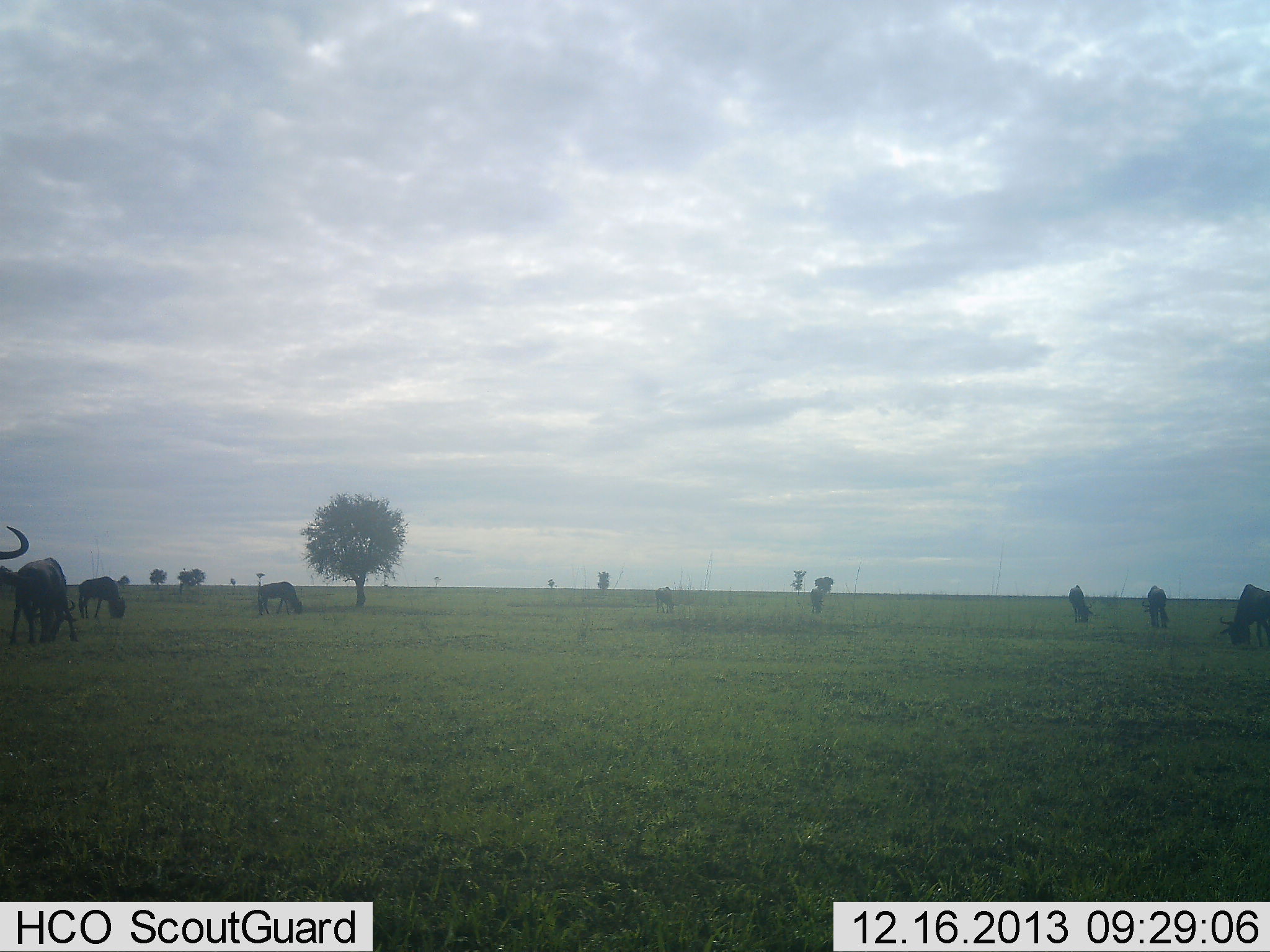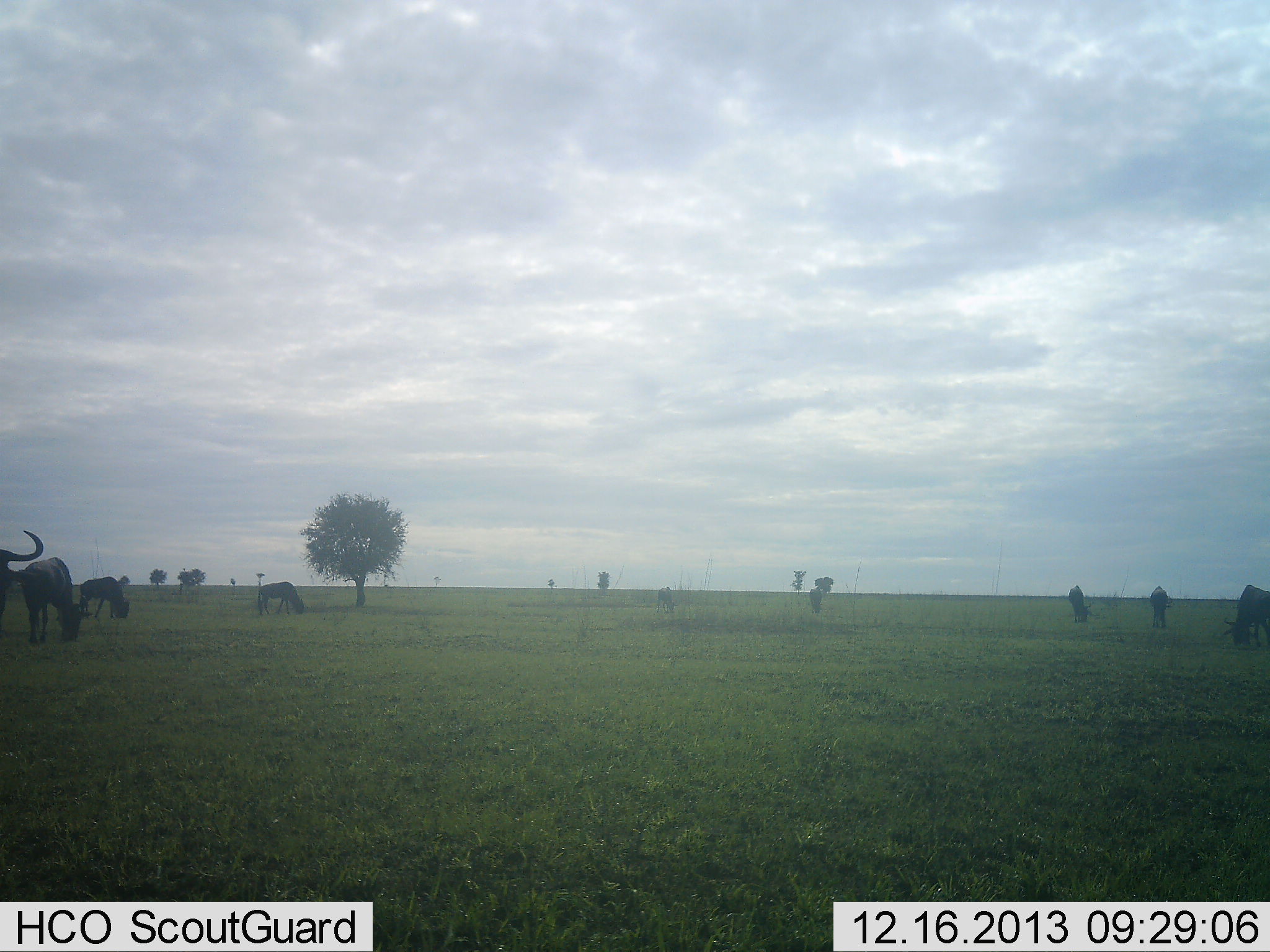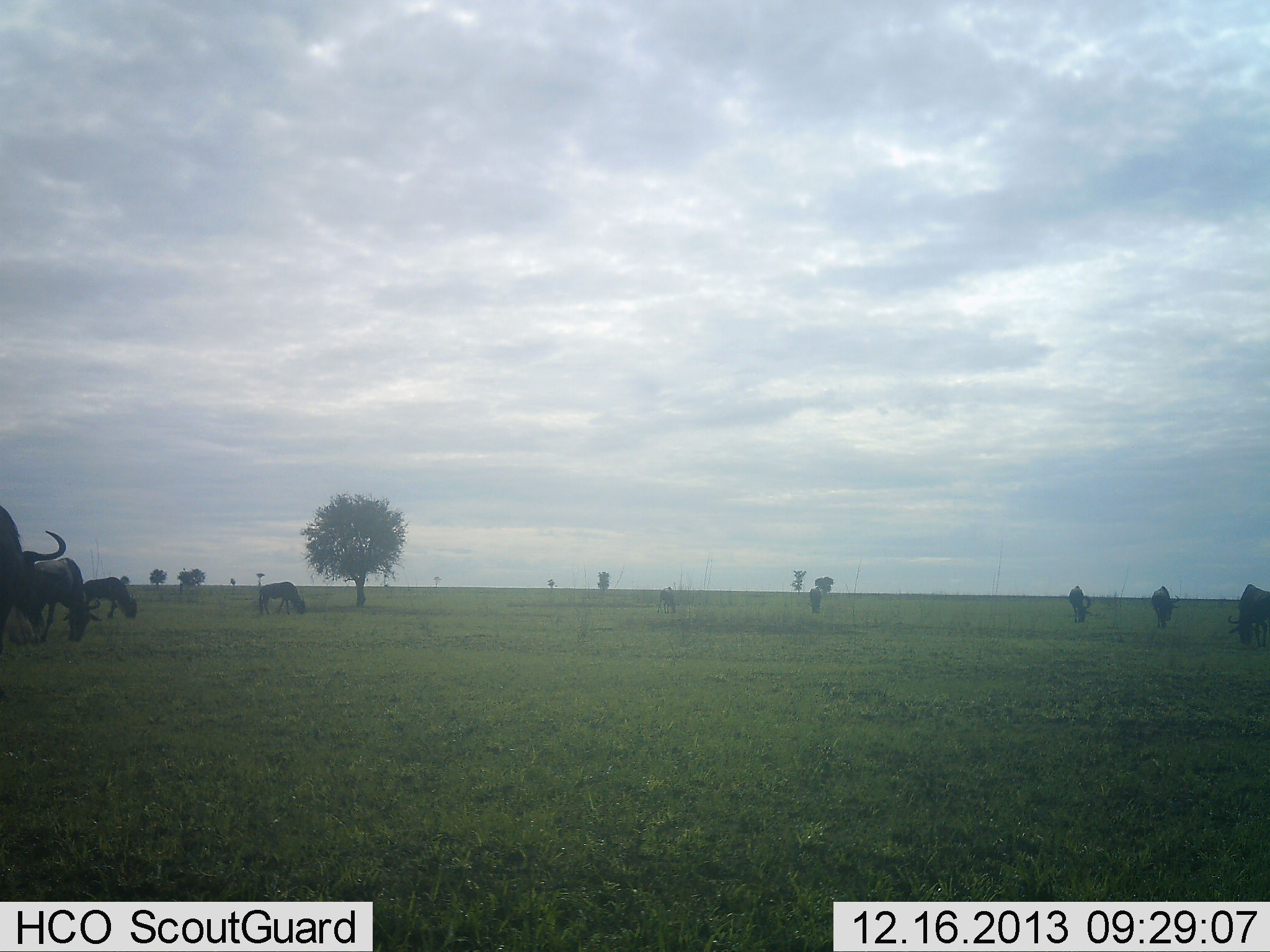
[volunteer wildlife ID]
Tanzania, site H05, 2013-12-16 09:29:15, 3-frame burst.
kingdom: Animalia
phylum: Chordata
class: Mammalia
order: Artiodactyla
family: Bovidae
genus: Connochaetes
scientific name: Connochaetes taurinus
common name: blue wildebeest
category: wildebeest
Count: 9.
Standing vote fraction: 50%.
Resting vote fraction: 0%.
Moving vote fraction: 20%.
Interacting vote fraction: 0%.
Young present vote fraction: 0%.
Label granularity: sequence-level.